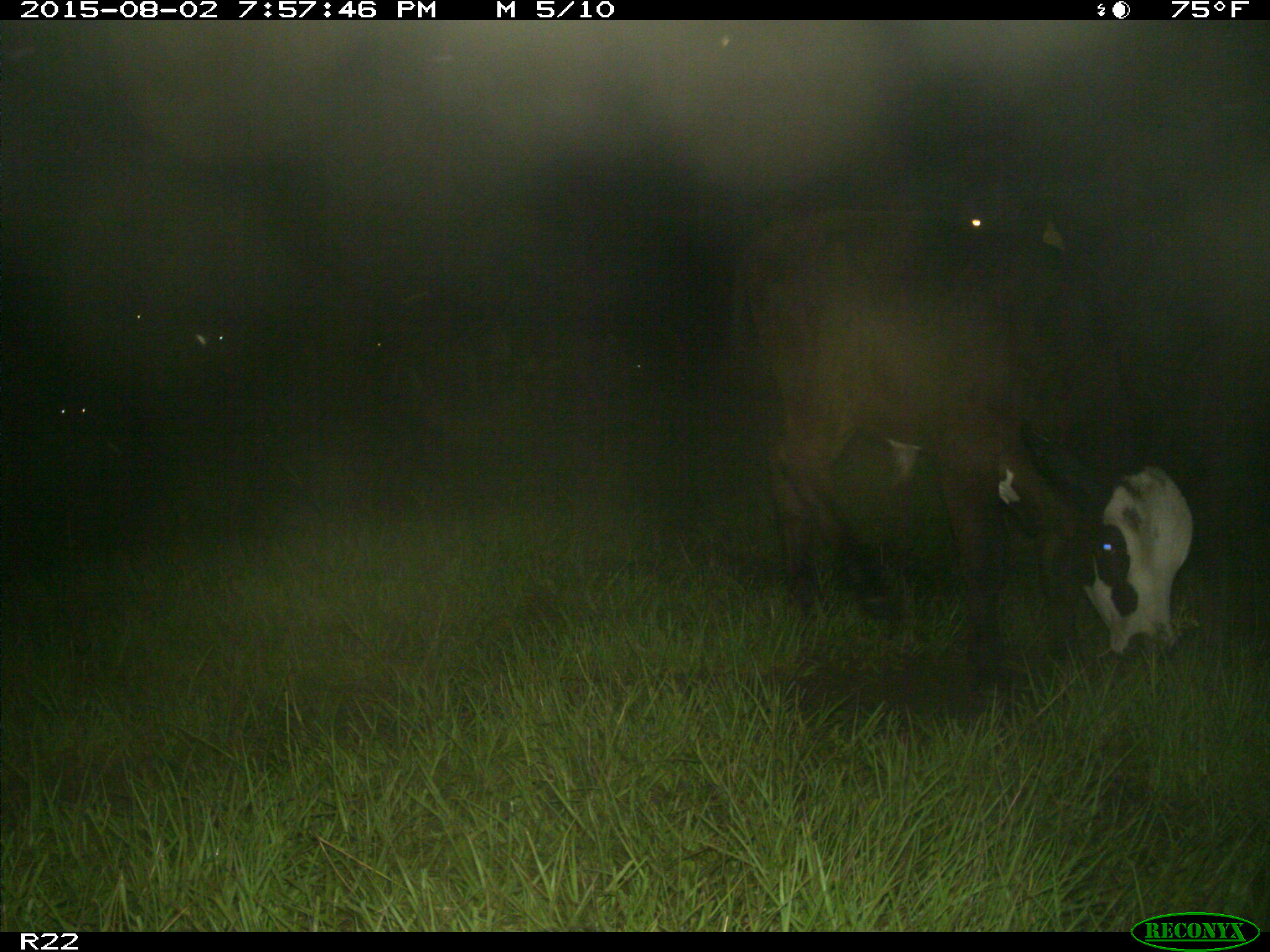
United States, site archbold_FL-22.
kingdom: Animalia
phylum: Chordata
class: Mammalia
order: Artiodactyla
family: Bovidae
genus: Bos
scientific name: Bos taurus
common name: domestic cow